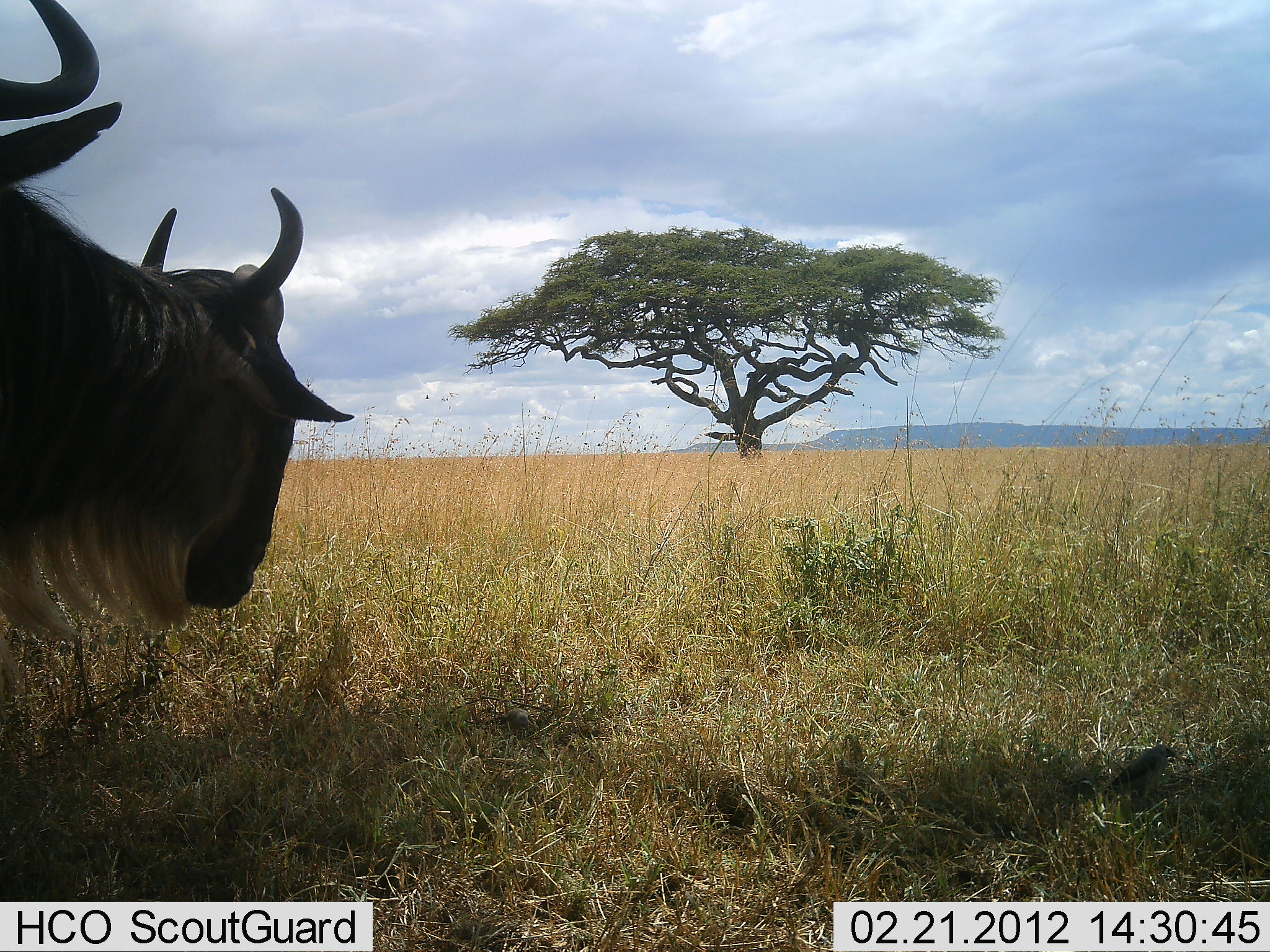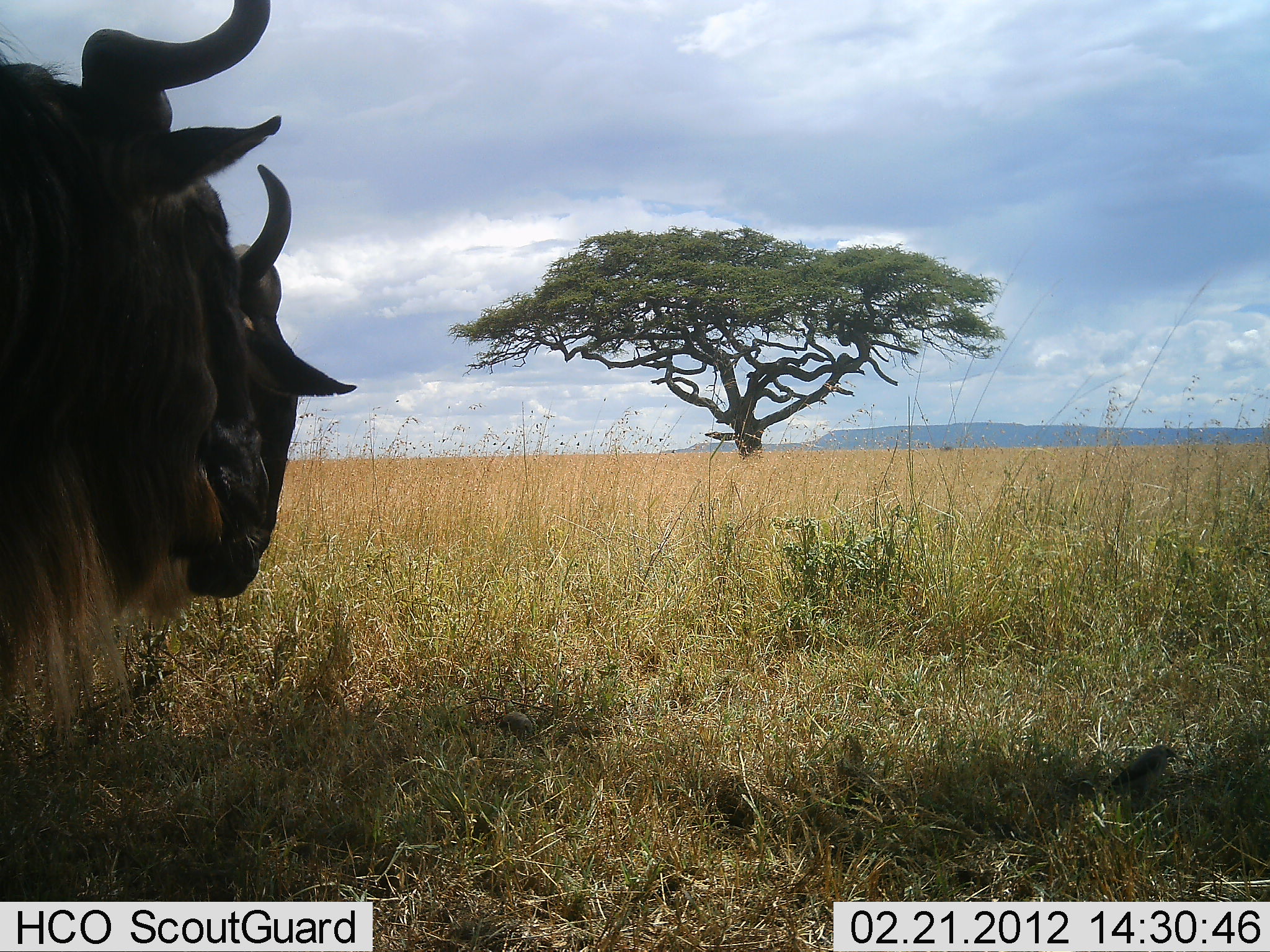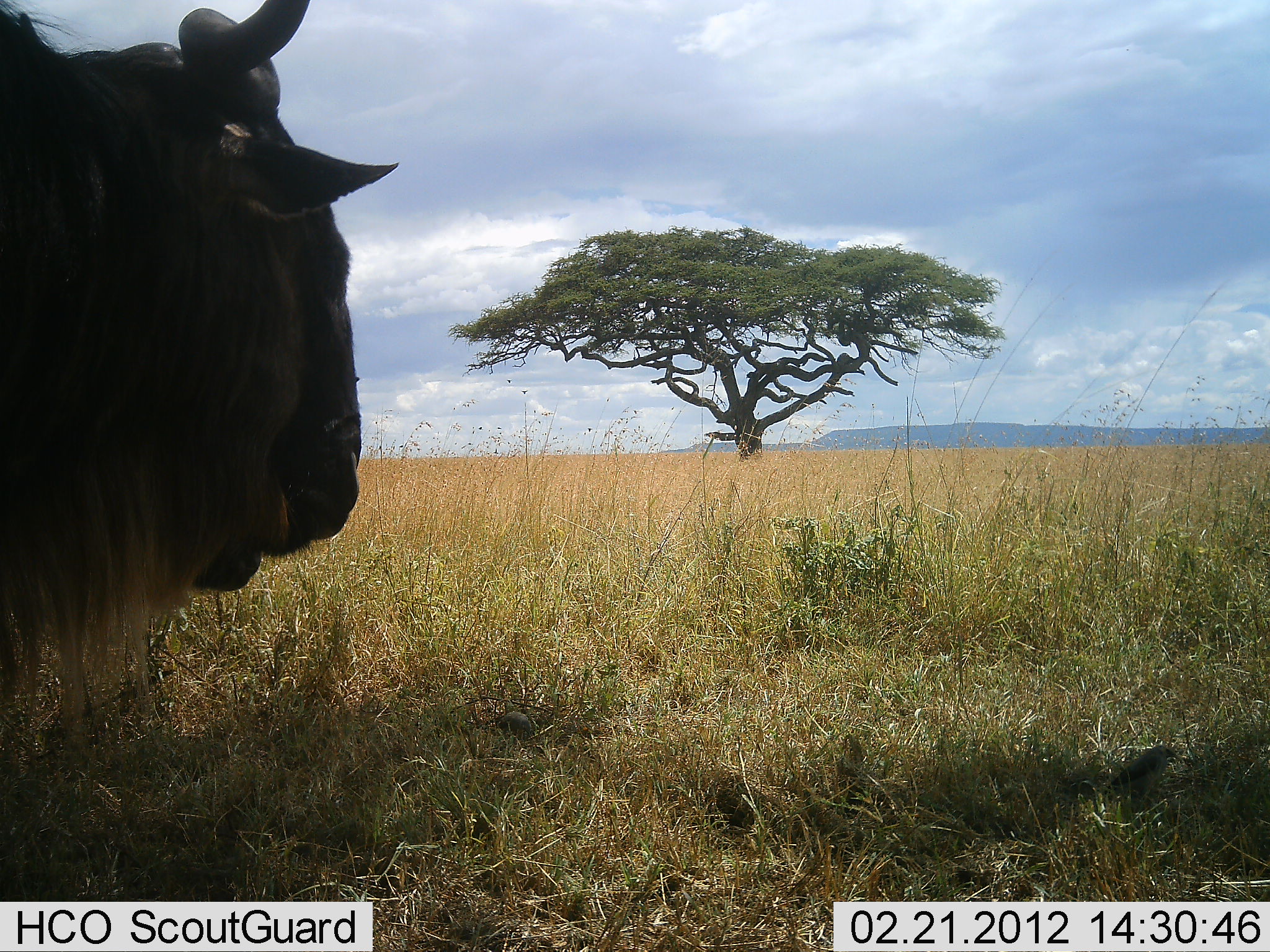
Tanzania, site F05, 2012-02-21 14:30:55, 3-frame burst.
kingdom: Animalia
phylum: Chordata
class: Mammalia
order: Artiodactyla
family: Bovidae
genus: Connochaetes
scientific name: Connochaetes taurinus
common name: blue wildebeest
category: wildebeest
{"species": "wildebeest (blue wildebeest) (Connochaetes taurinus)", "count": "2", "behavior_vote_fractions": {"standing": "82%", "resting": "0%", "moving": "29%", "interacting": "12%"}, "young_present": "0%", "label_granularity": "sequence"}